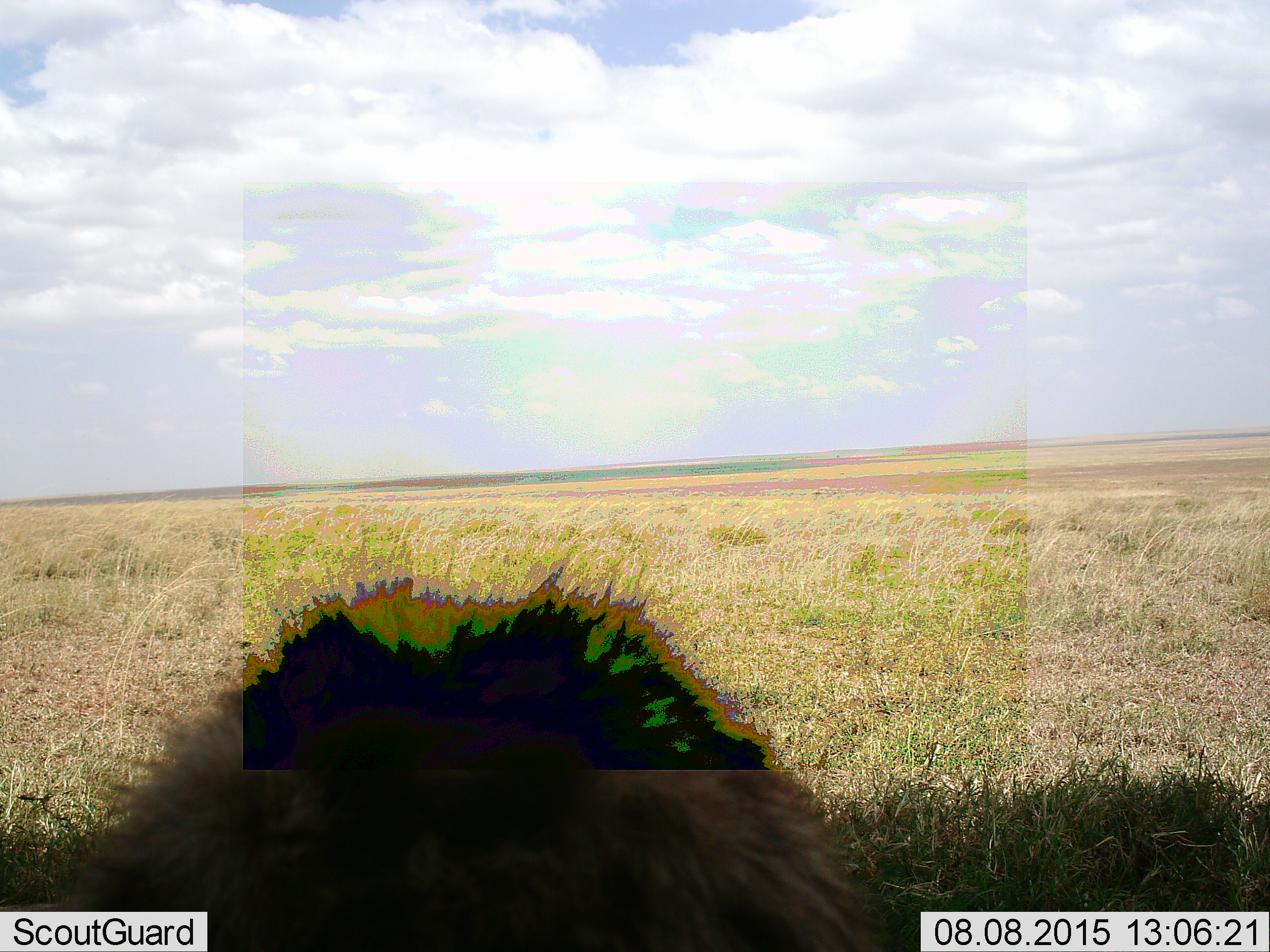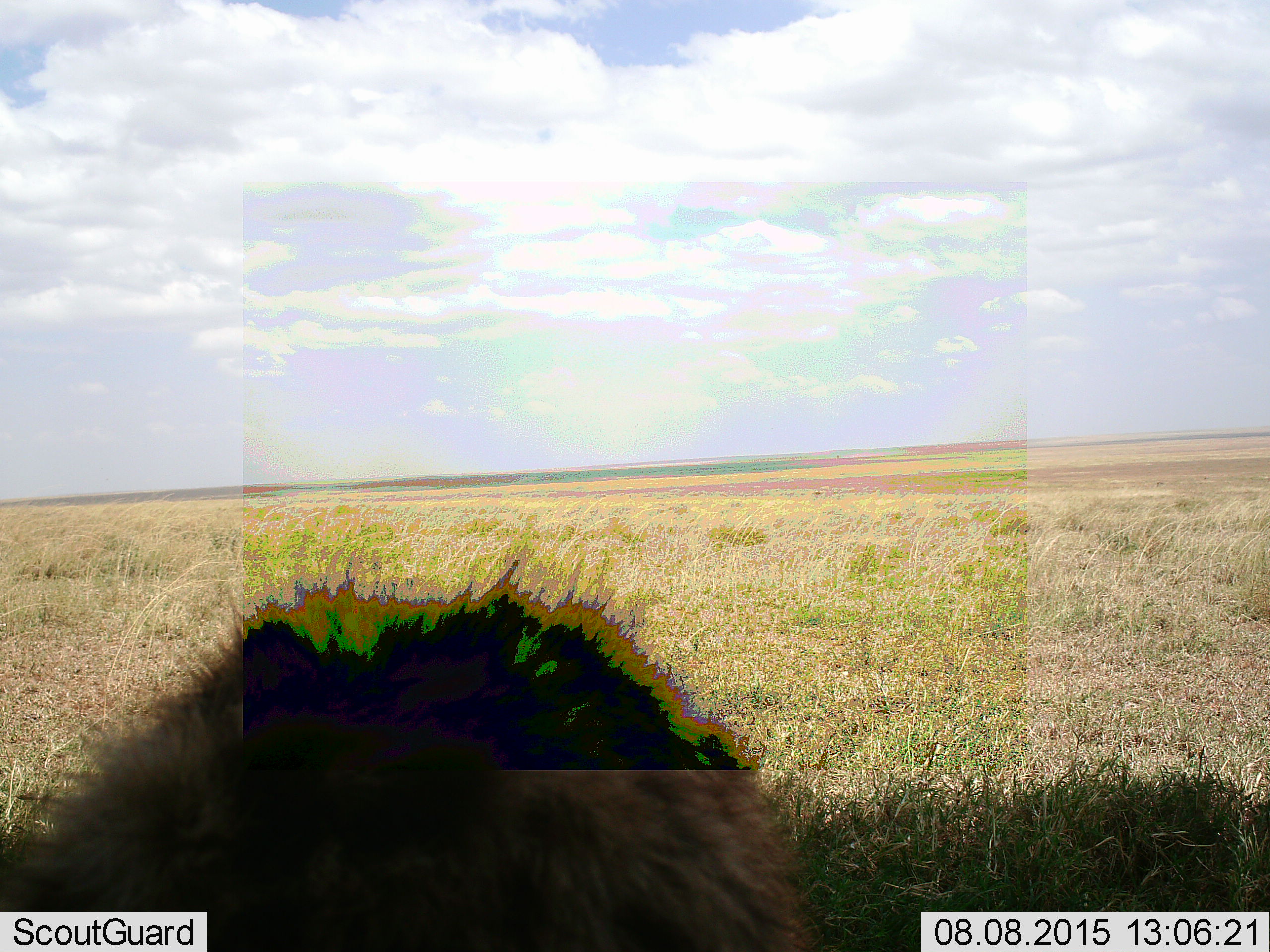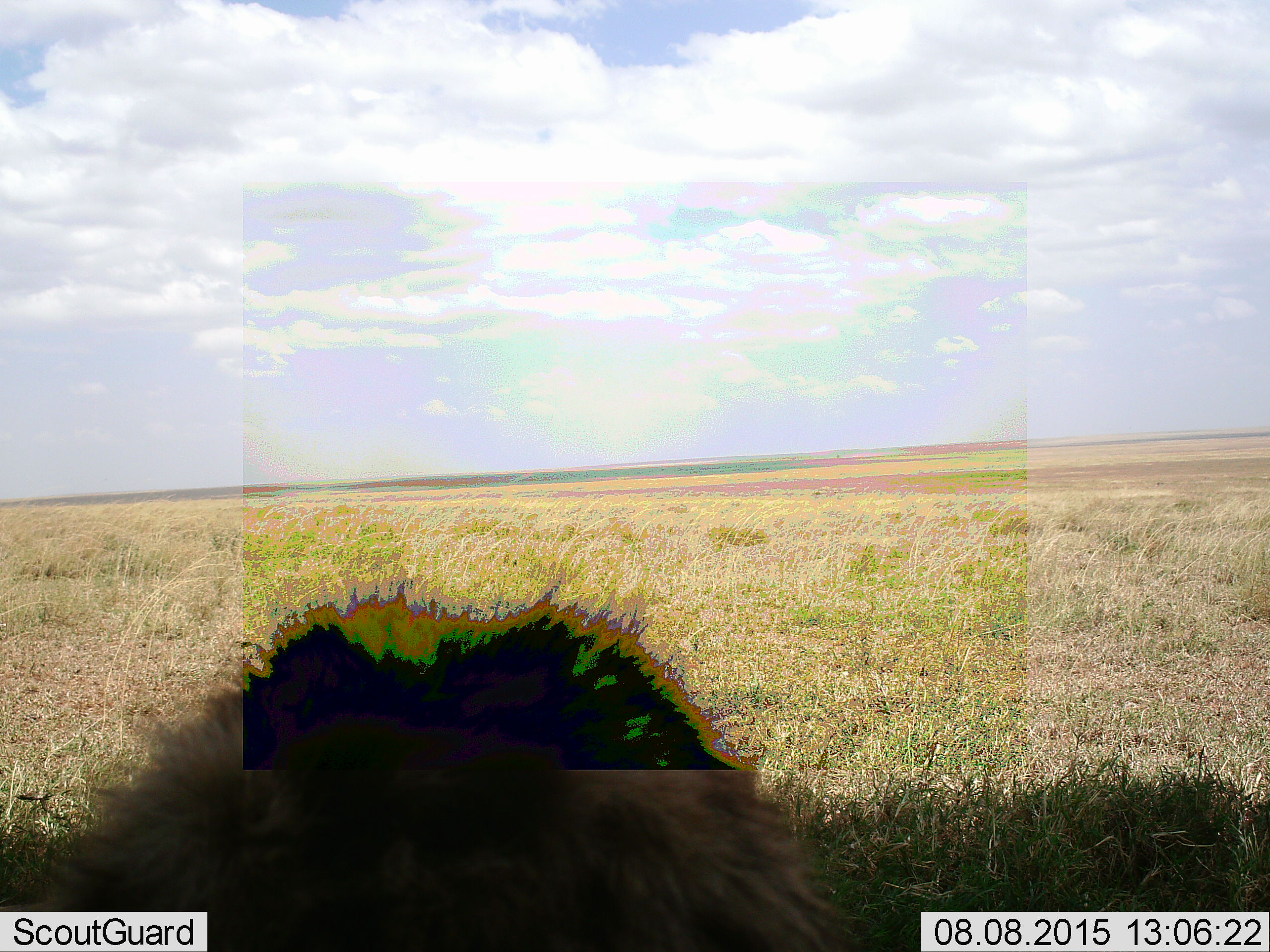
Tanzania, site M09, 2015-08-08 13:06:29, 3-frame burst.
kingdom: Animalia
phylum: Chordata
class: Mammalia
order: Carnivora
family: Felidae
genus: Panthera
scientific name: Panthera leo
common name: lion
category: lionmale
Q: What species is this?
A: Lionmale (lion) (Panthera leo).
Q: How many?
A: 1.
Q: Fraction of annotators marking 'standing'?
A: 25%.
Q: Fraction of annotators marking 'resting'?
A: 75%.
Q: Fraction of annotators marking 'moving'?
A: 0%.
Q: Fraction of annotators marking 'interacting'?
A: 0%.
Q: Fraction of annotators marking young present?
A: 0%.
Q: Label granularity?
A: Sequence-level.